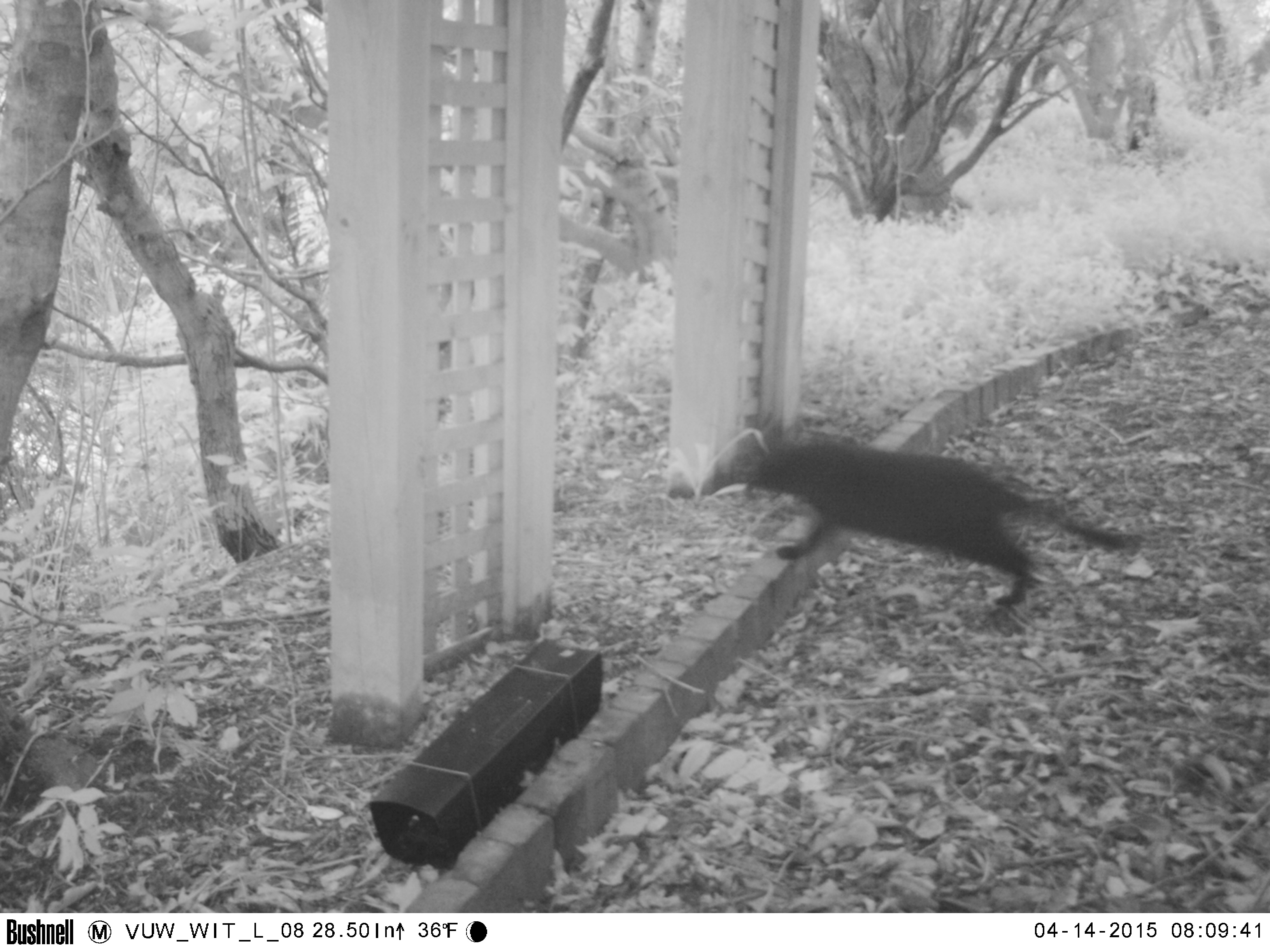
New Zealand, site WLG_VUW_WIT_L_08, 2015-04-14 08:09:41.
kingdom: Animalia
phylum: Chordata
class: Mammalia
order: Carnivora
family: Felidae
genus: Felis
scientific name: Felis catus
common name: domestic cat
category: cat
Cat (domestic cat) (Felis catus).